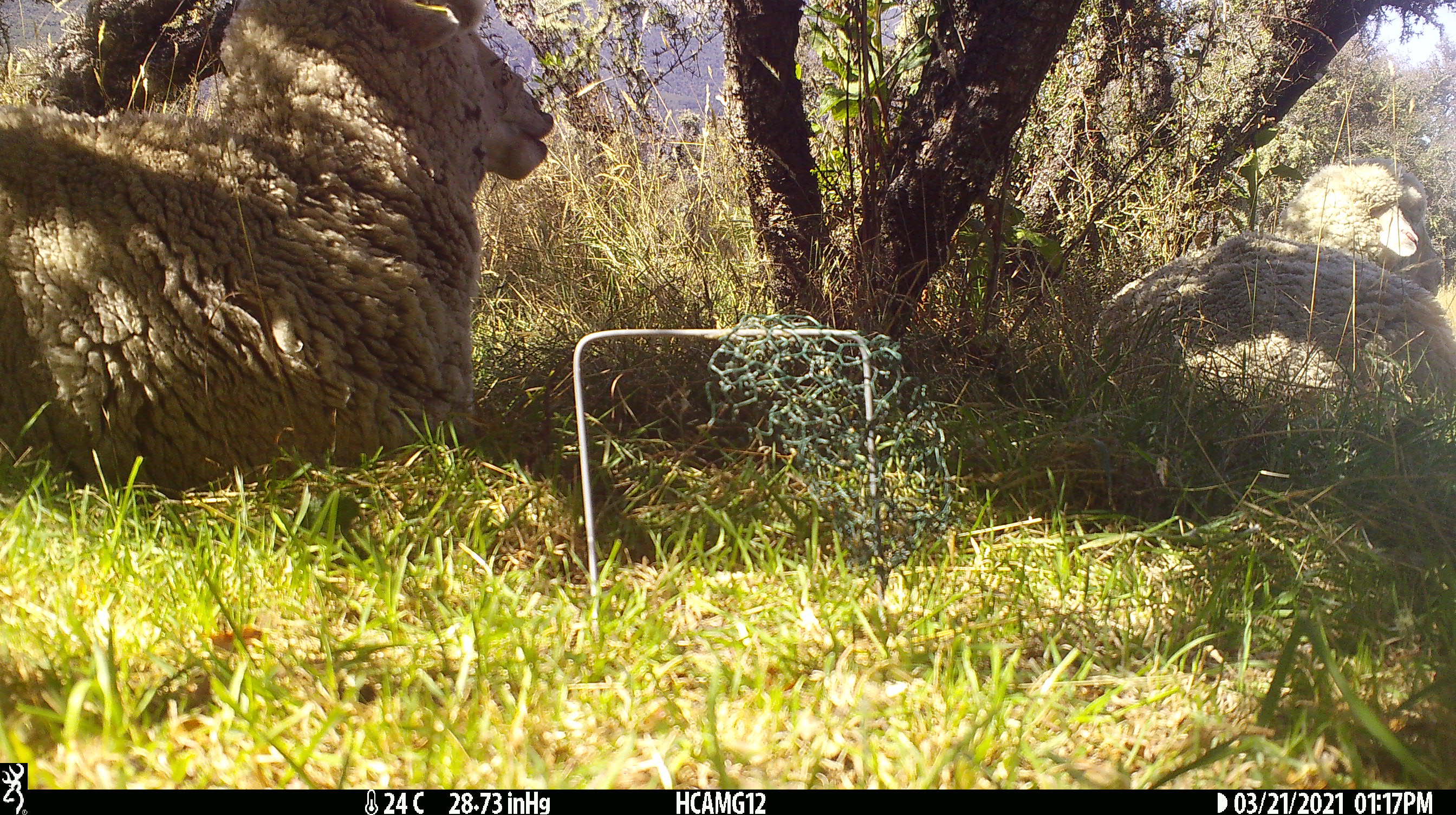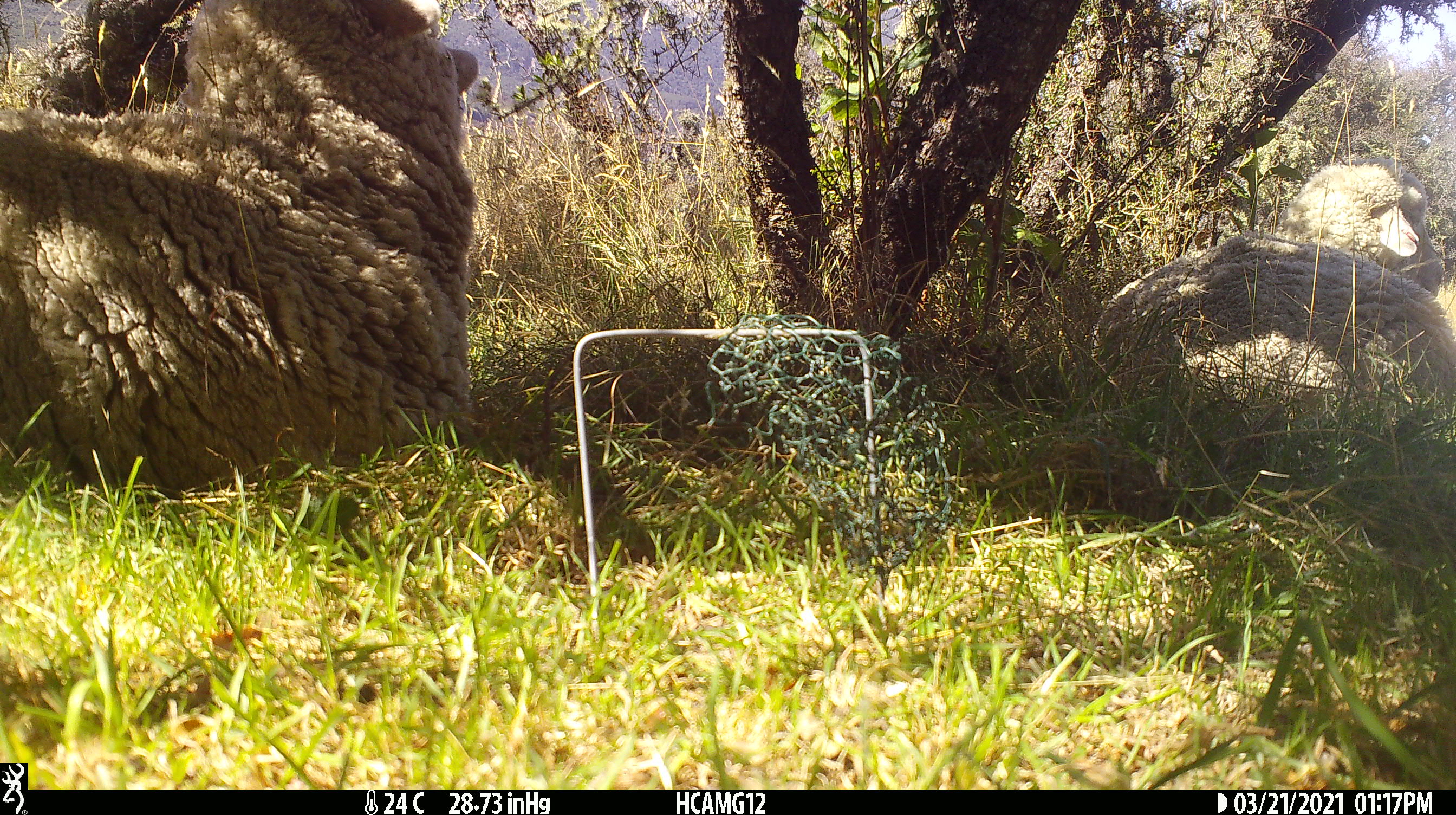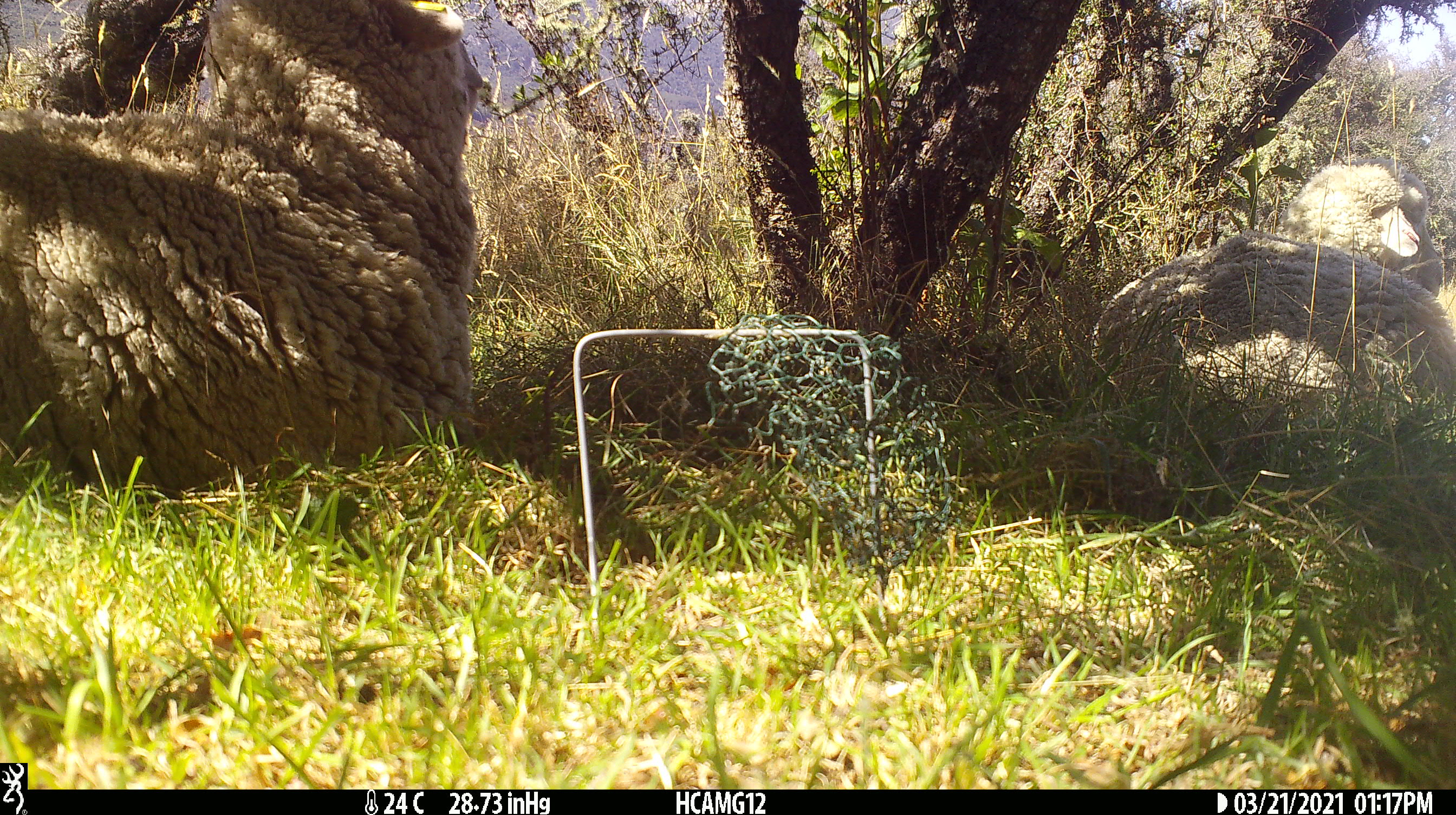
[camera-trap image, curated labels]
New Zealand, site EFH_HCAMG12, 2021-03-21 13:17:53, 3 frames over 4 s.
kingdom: Animalia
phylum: Chordata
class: Mammalia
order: Artiodactyla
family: Bovidae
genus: Ovis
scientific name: Ovis aries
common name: domestic sheep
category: sheep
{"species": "sheep (domestic sheep) (Ovis aries)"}